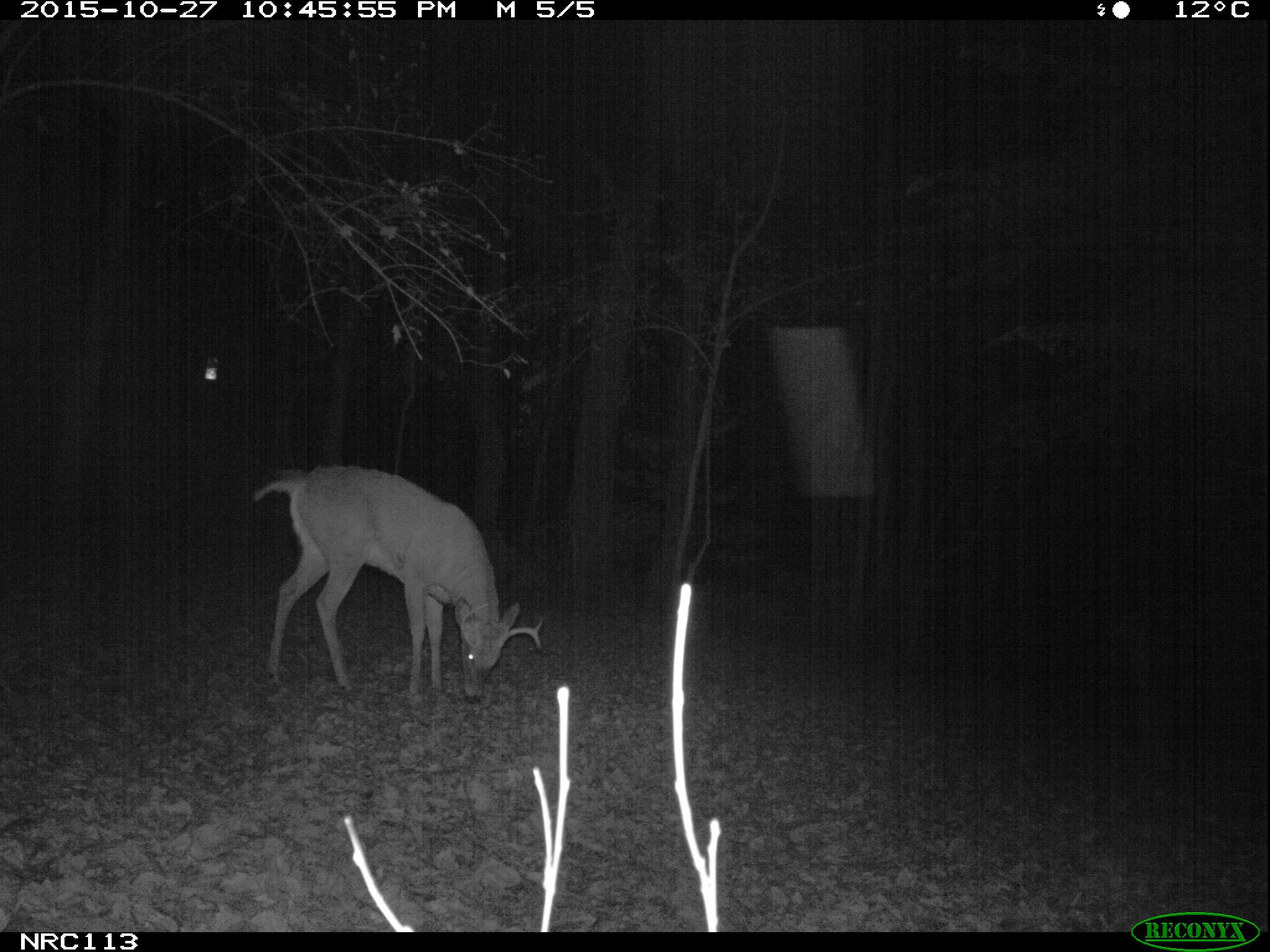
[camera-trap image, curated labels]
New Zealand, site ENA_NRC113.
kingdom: Animalia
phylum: Chordata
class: Mammalia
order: Artiodactyla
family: Cervidae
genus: Odocoileus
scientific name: Odocoileus virginianus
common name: white-tailed deer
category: white tailed deer